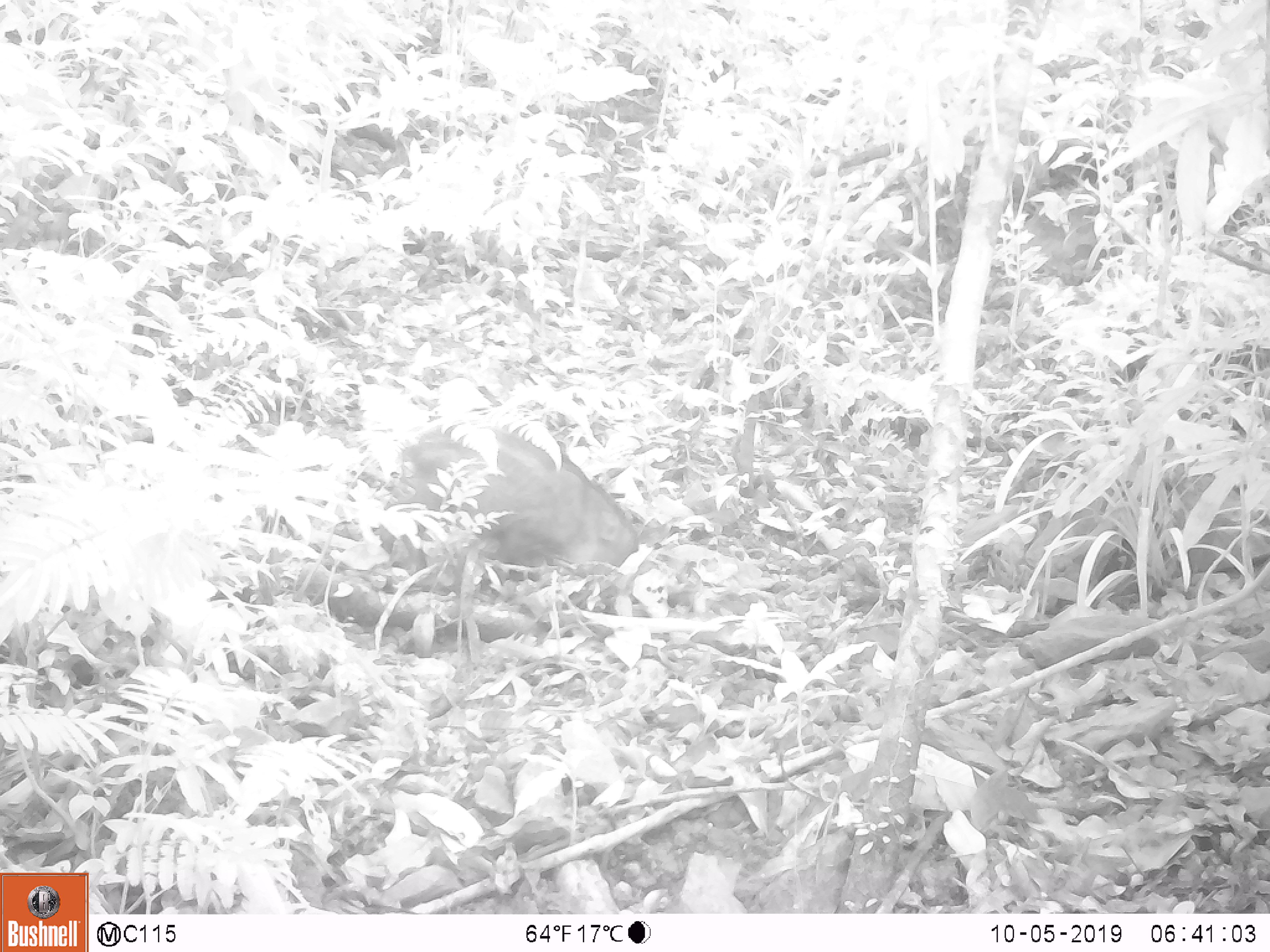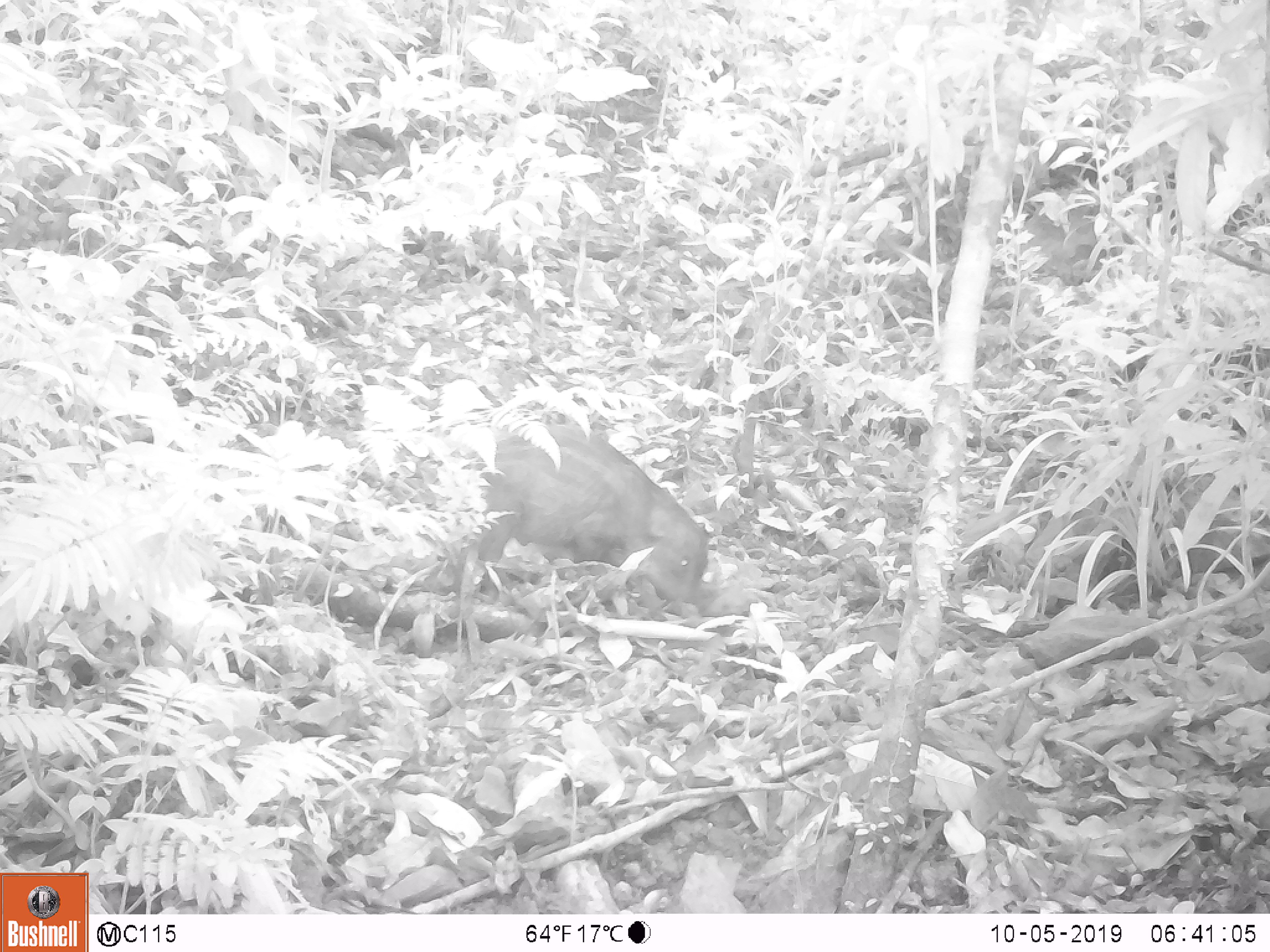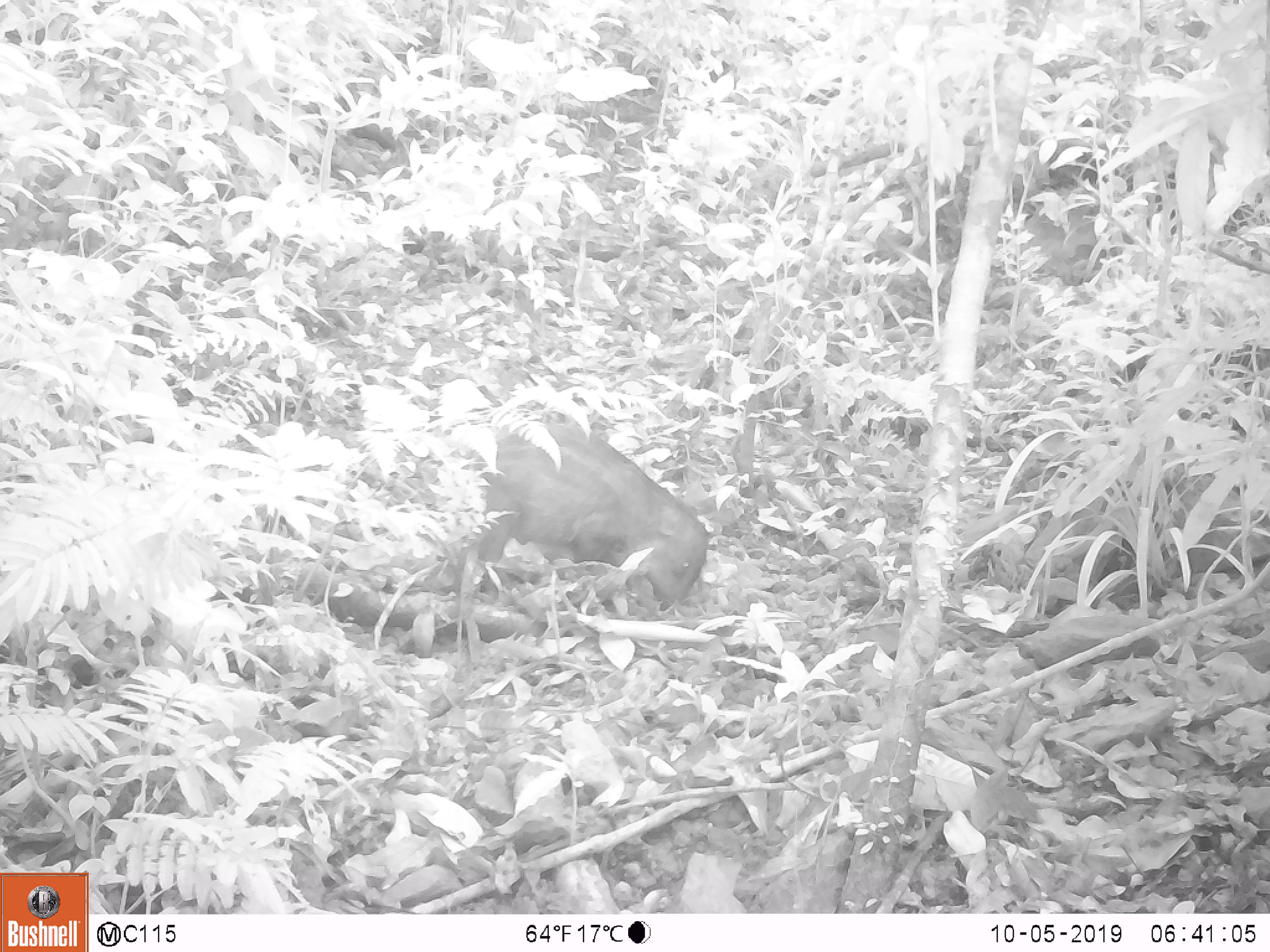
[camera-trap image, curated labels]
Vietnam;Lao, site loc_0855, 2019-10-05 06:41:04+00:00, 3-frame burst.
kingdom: Animalia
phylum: Chordata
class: Mammalia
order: Artiodactyla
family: Suidae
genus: Sus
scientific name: Sus scrofa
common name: eurasian wild pig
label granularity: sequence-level